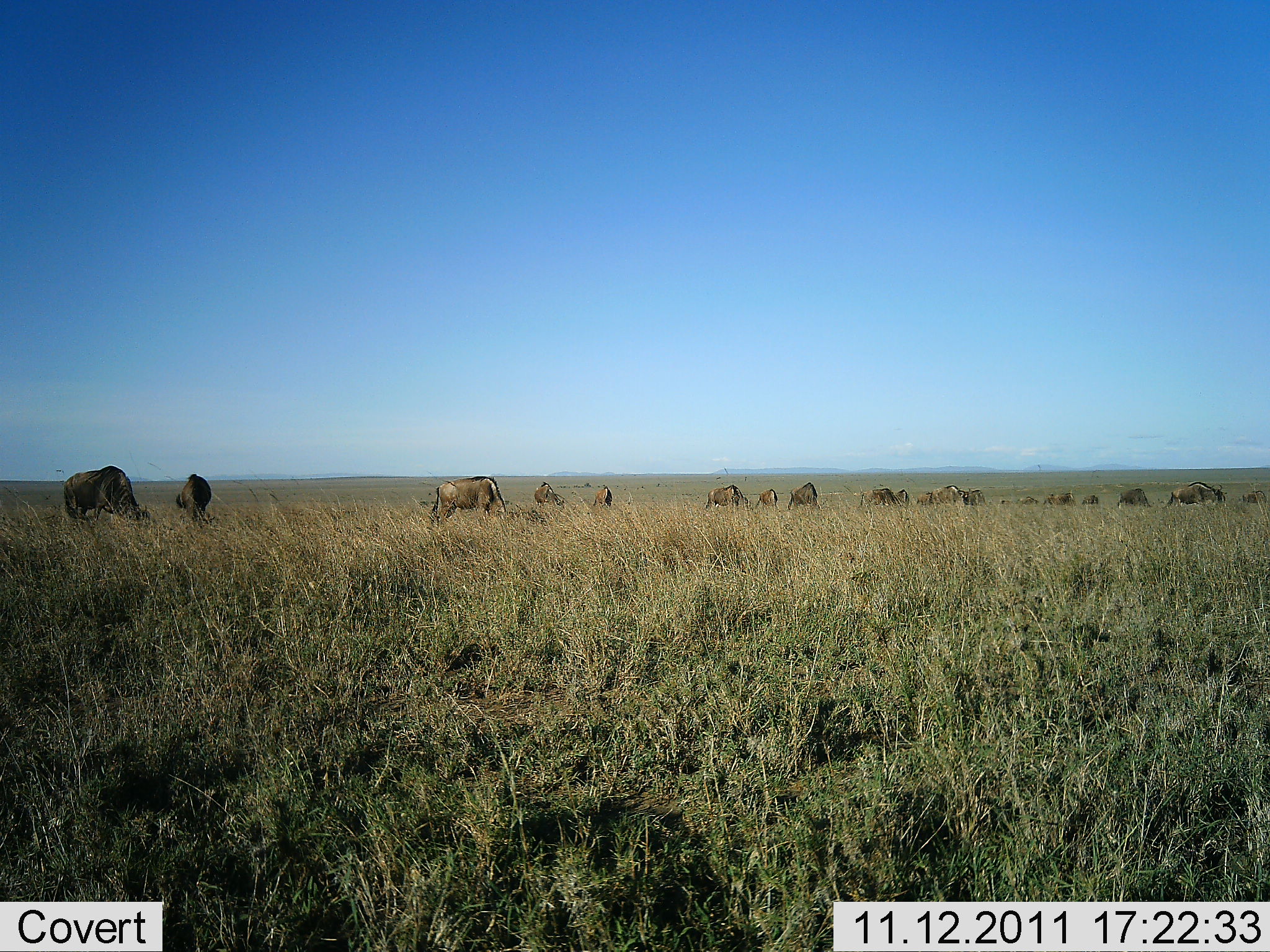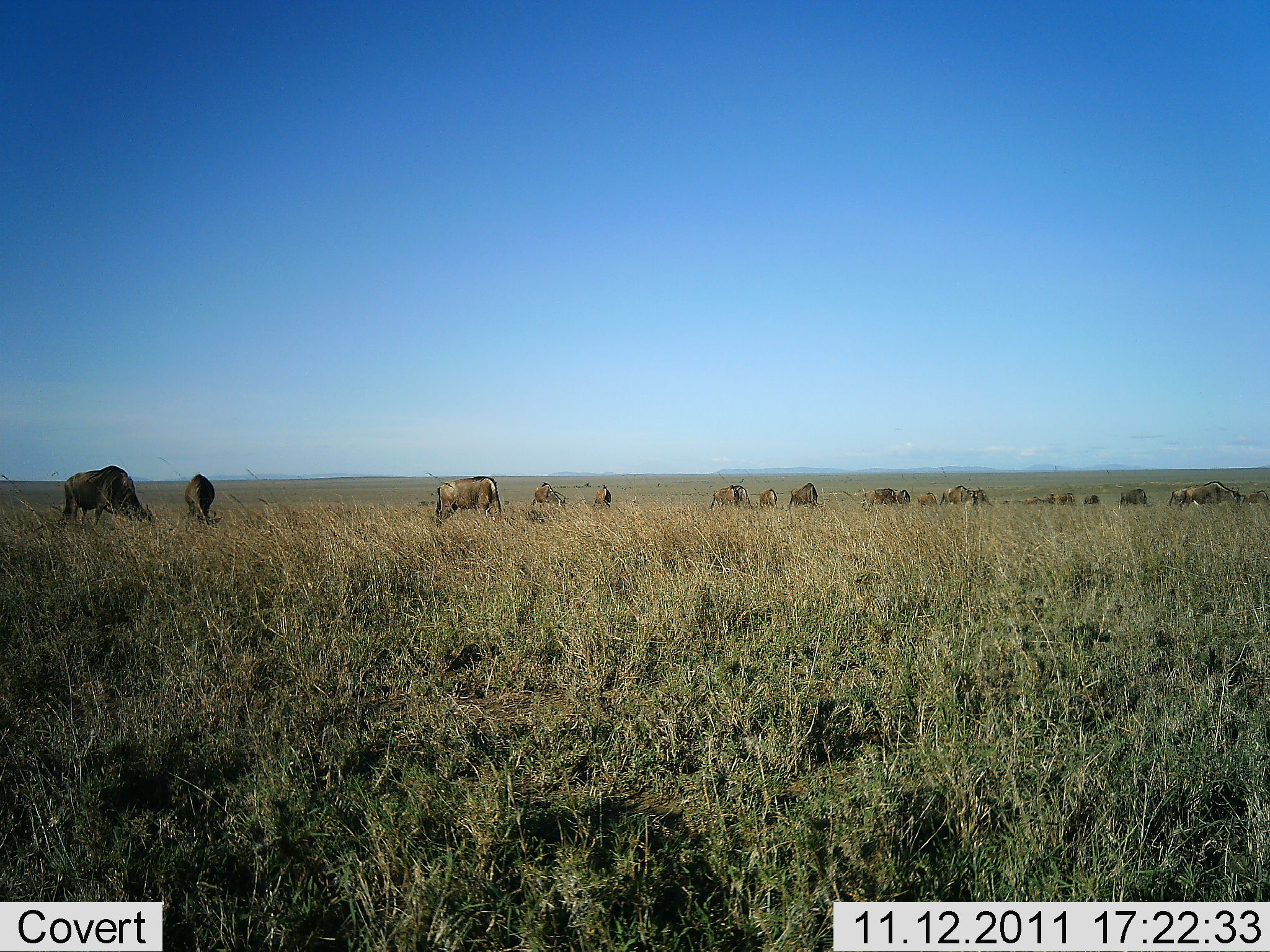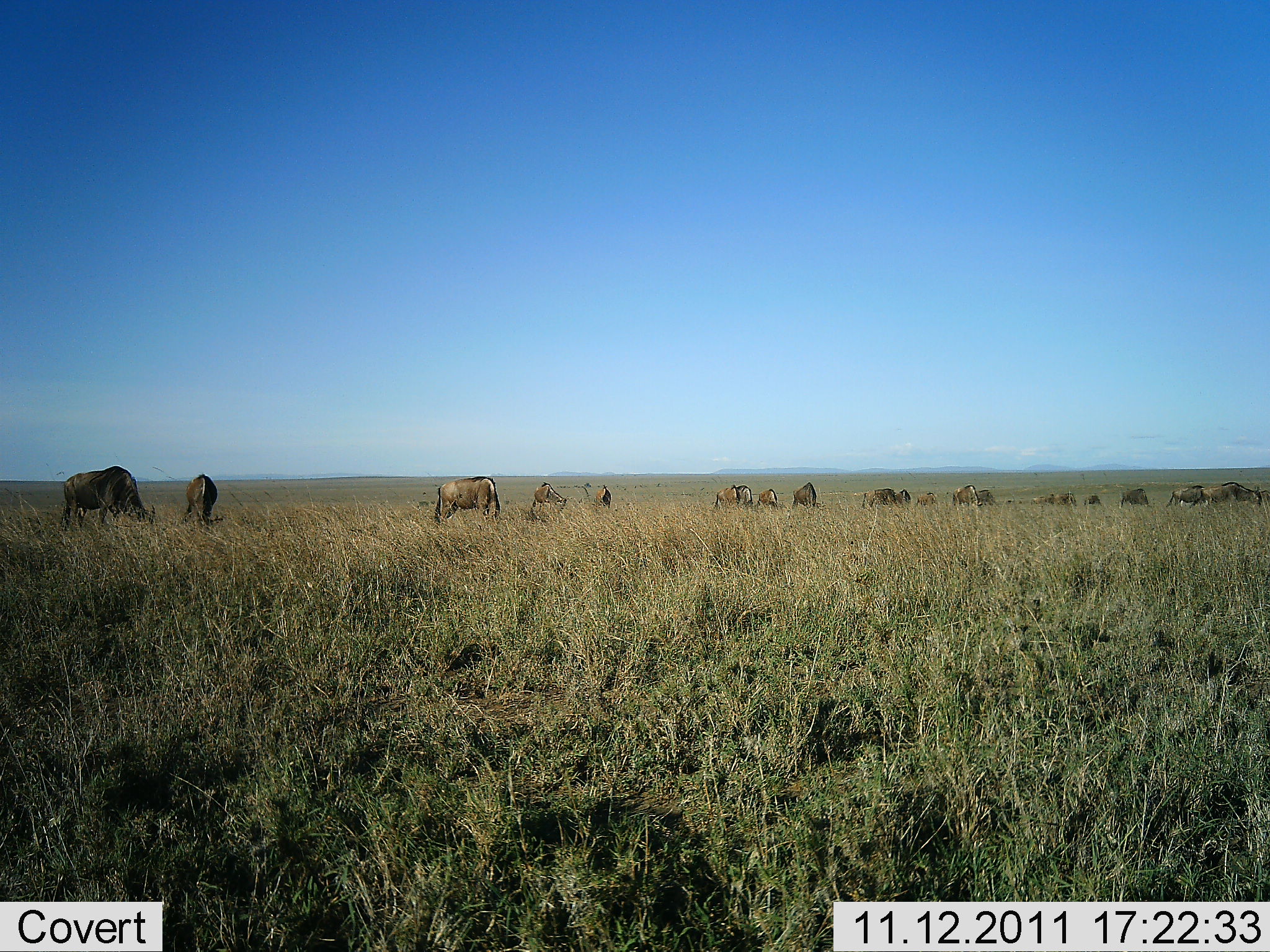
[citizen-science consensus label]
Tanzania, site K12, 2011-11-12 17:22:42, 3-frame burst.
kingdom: Animalia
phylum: Chordata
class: Mammalia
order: Artiodactyla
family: Bovidae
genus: Connochaetes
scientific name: Connochaetes taurinus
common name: blue wildebeest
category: wildebeest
Wildebeest (blue wildebeest) (Connochaetes taurinus), count 11-50. Behavior (volunteer vote fractions): standing 43%, resting 7%, moving 36%, interacting 0%. Young present (vote fraction): 0%. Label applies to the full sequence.